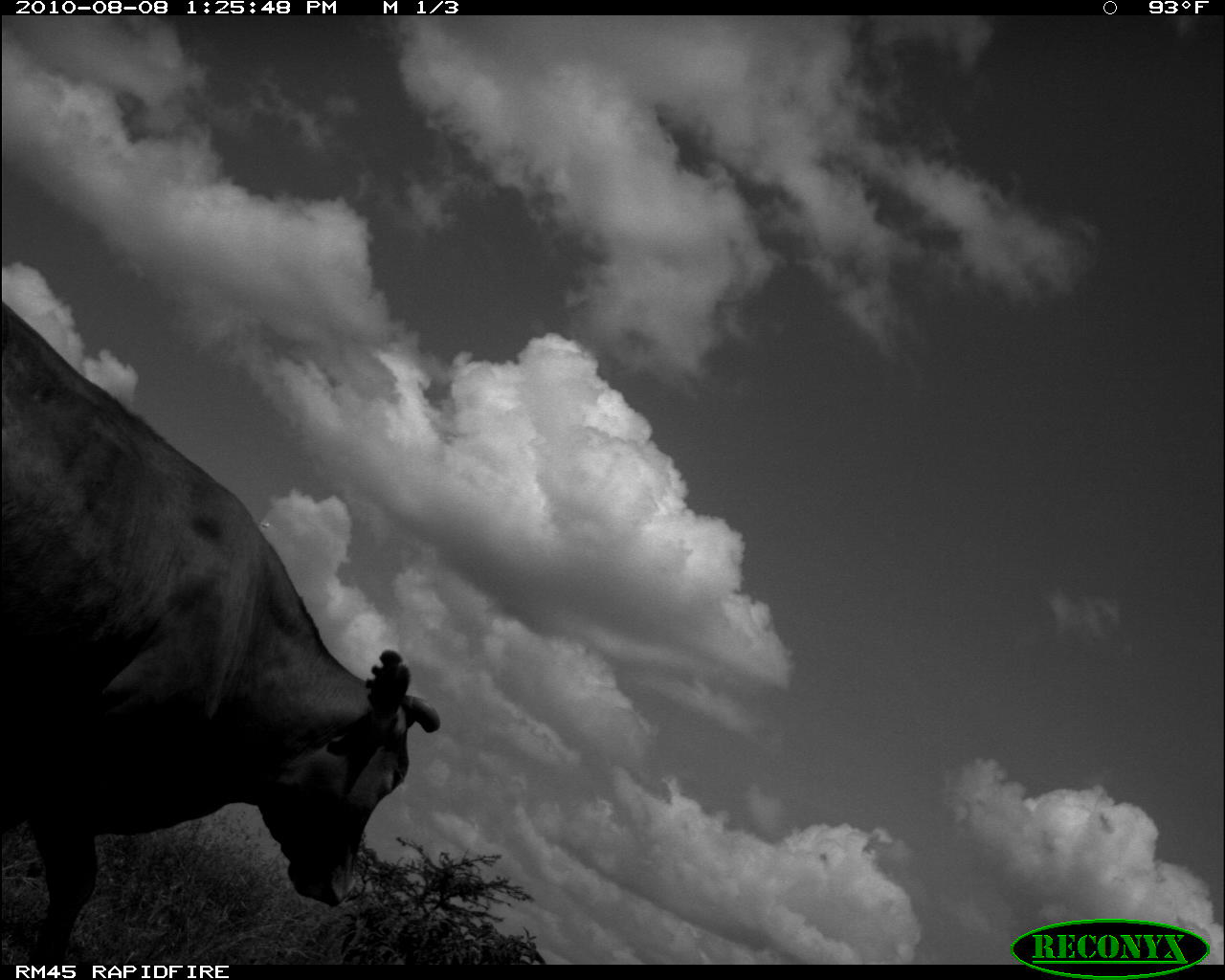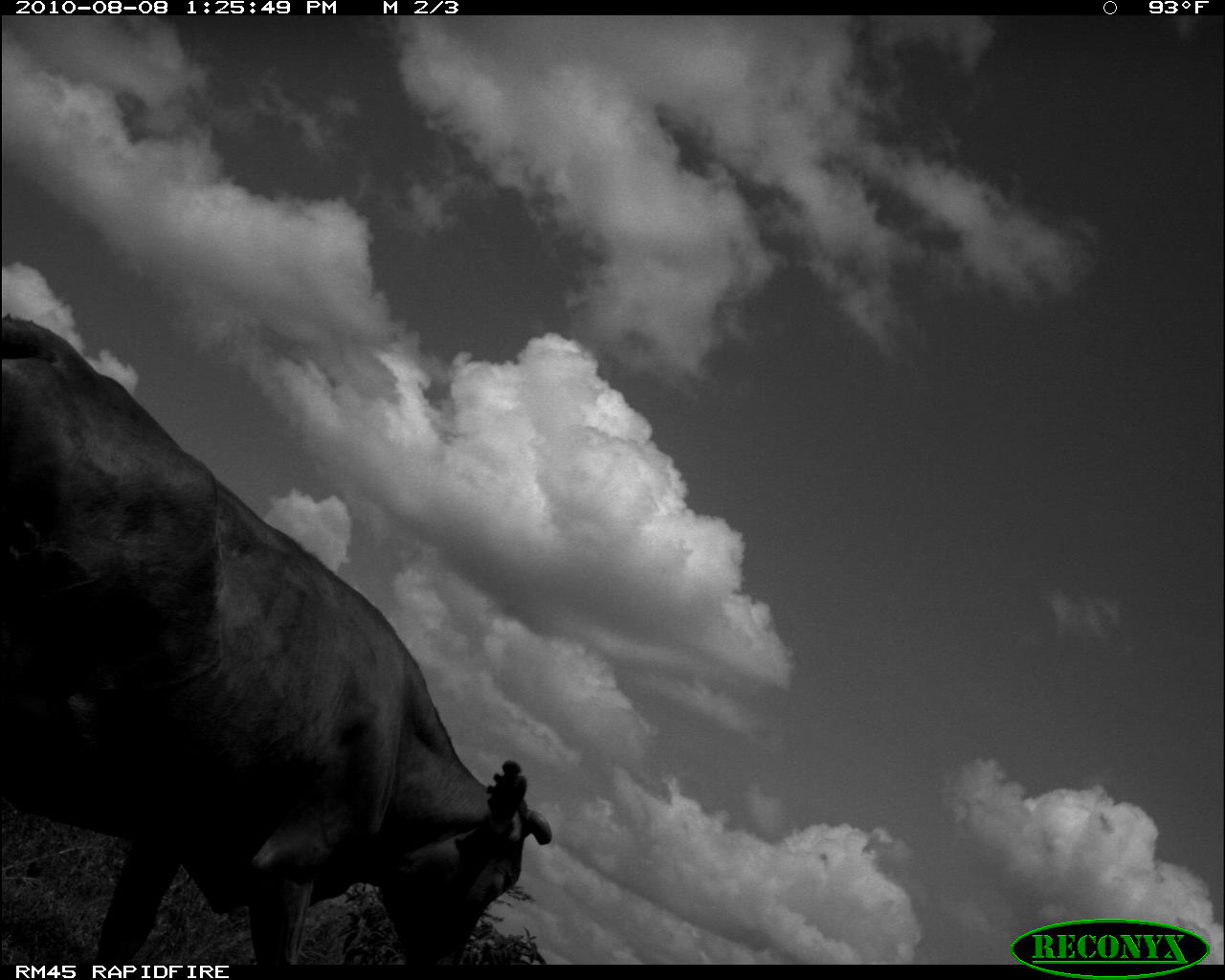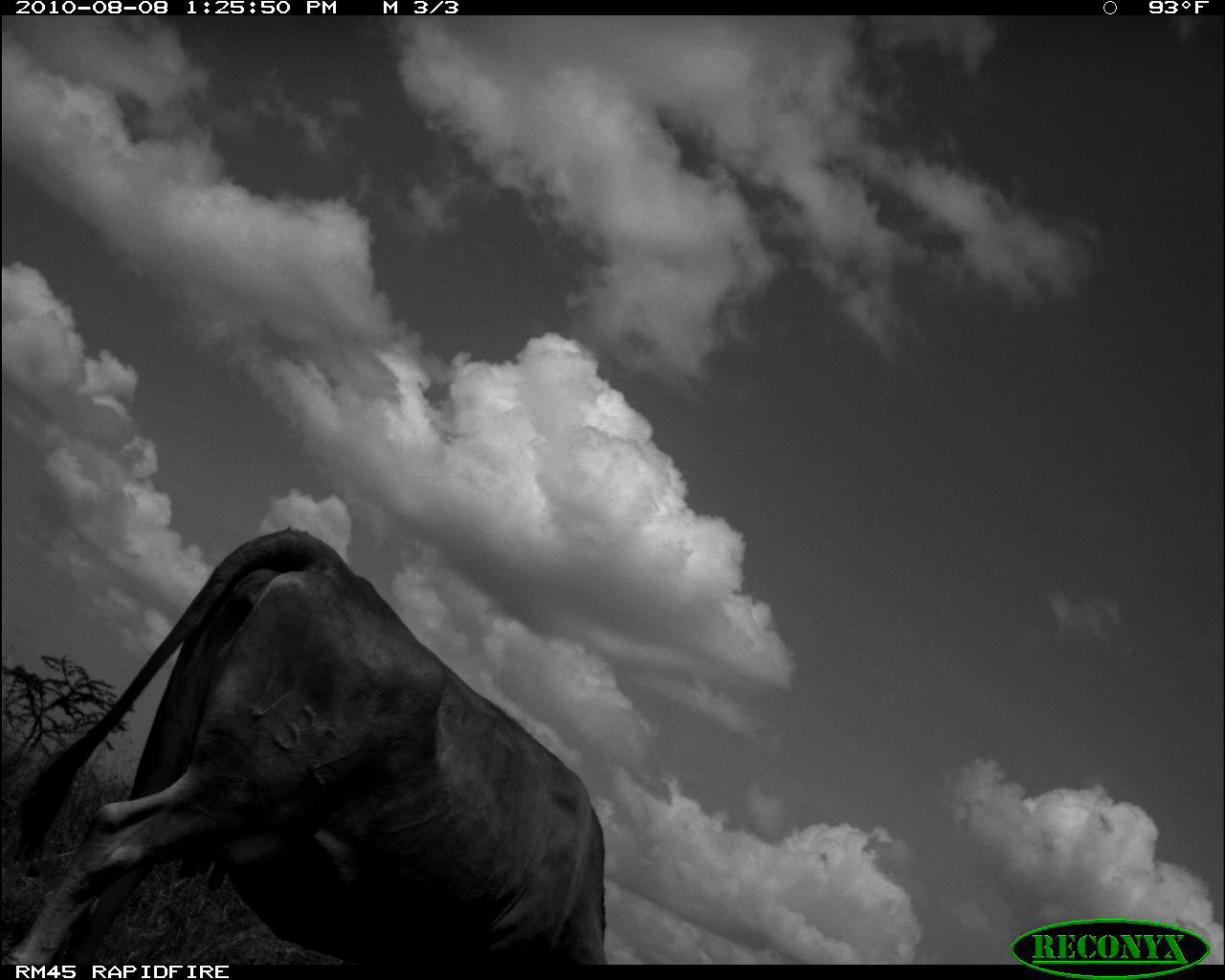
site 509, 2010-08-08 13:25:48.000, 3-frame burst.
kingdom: Animalia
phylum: Chordata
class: Mammalia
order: Artiodactyla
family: Bovidae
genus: Bos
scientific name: Bos taurus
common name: domestic cattle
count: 1